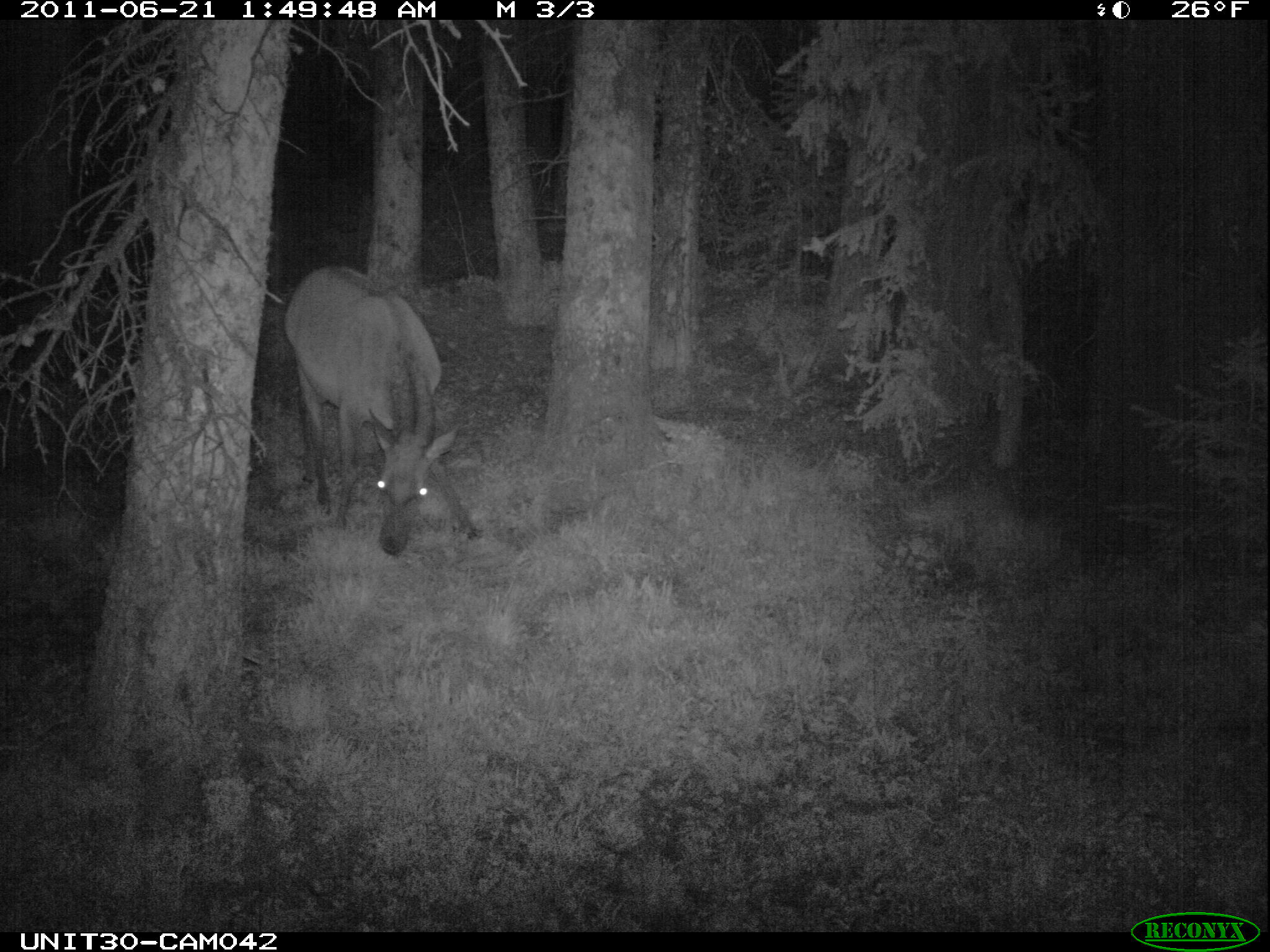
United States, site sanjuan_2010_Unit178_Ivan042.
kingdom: Animalia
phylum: Chordata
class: Mammalia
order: Artiodactyla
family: Cervidae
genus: Cervus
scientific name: Cervus elaphus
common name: red deer